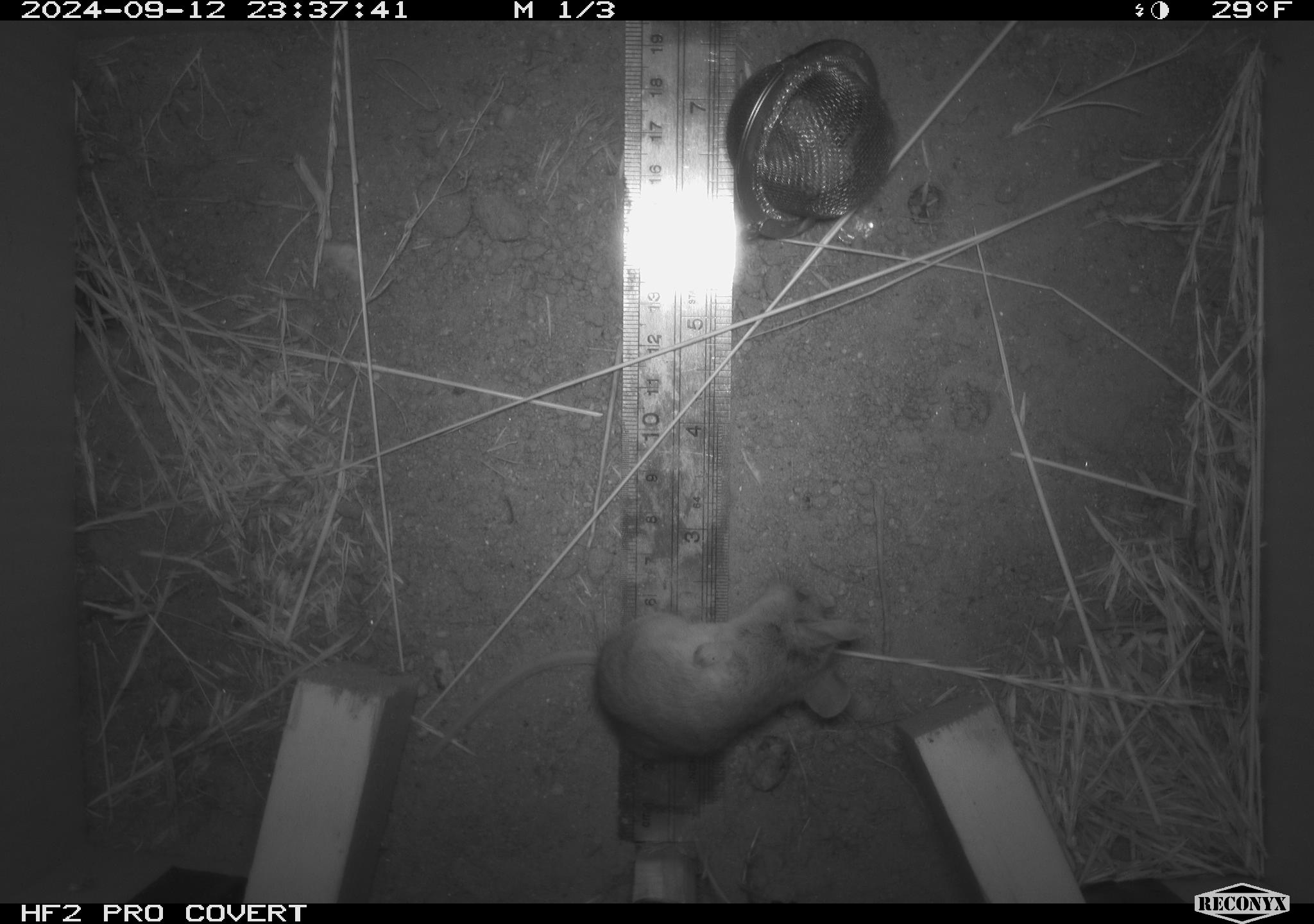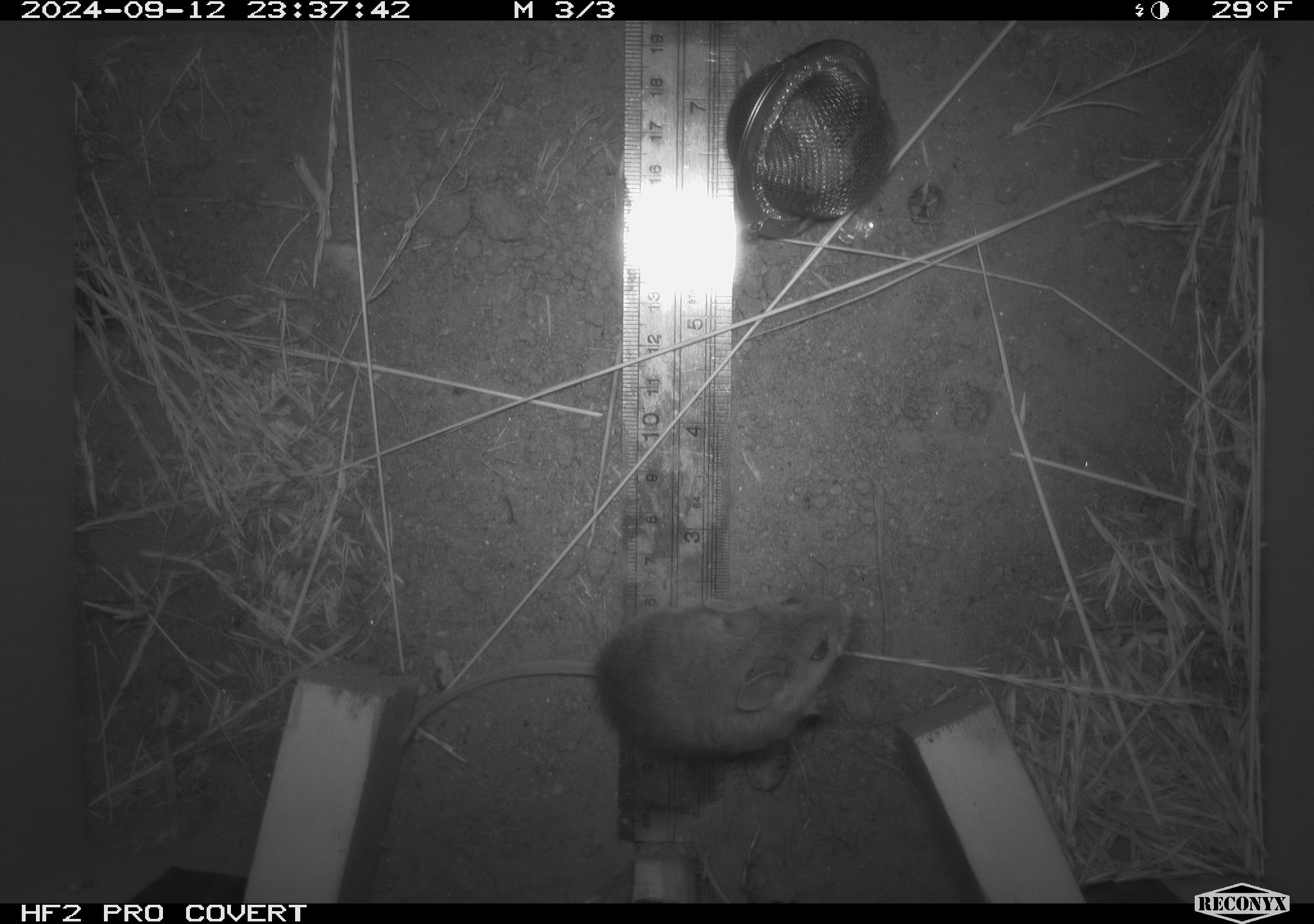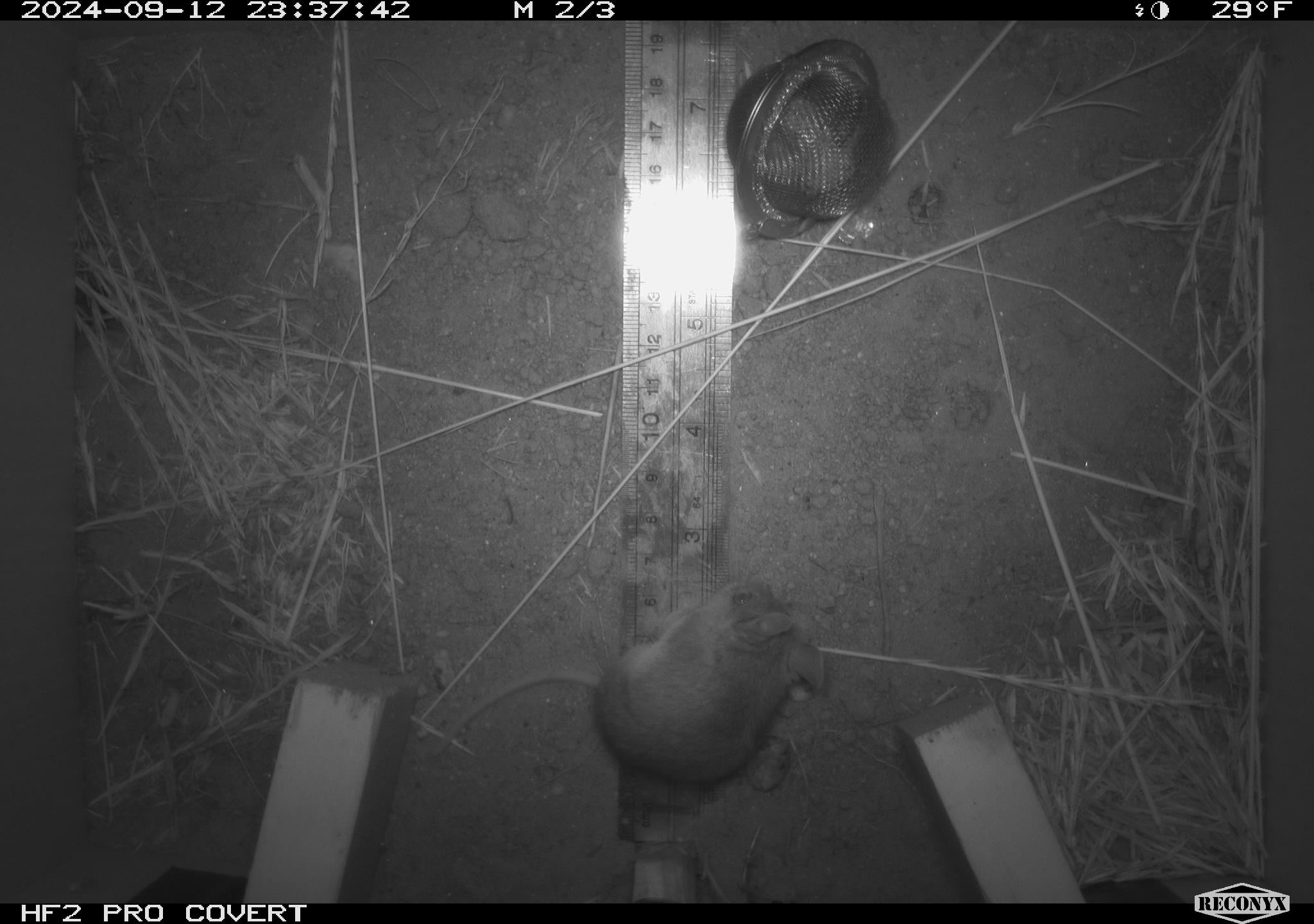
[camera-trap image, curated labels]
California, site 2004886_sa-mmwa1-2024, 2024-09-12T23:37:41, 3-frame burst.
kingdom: Animalia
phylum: Chordata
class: Mammalia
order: Rodentia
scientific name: Rodentia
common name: mouse species